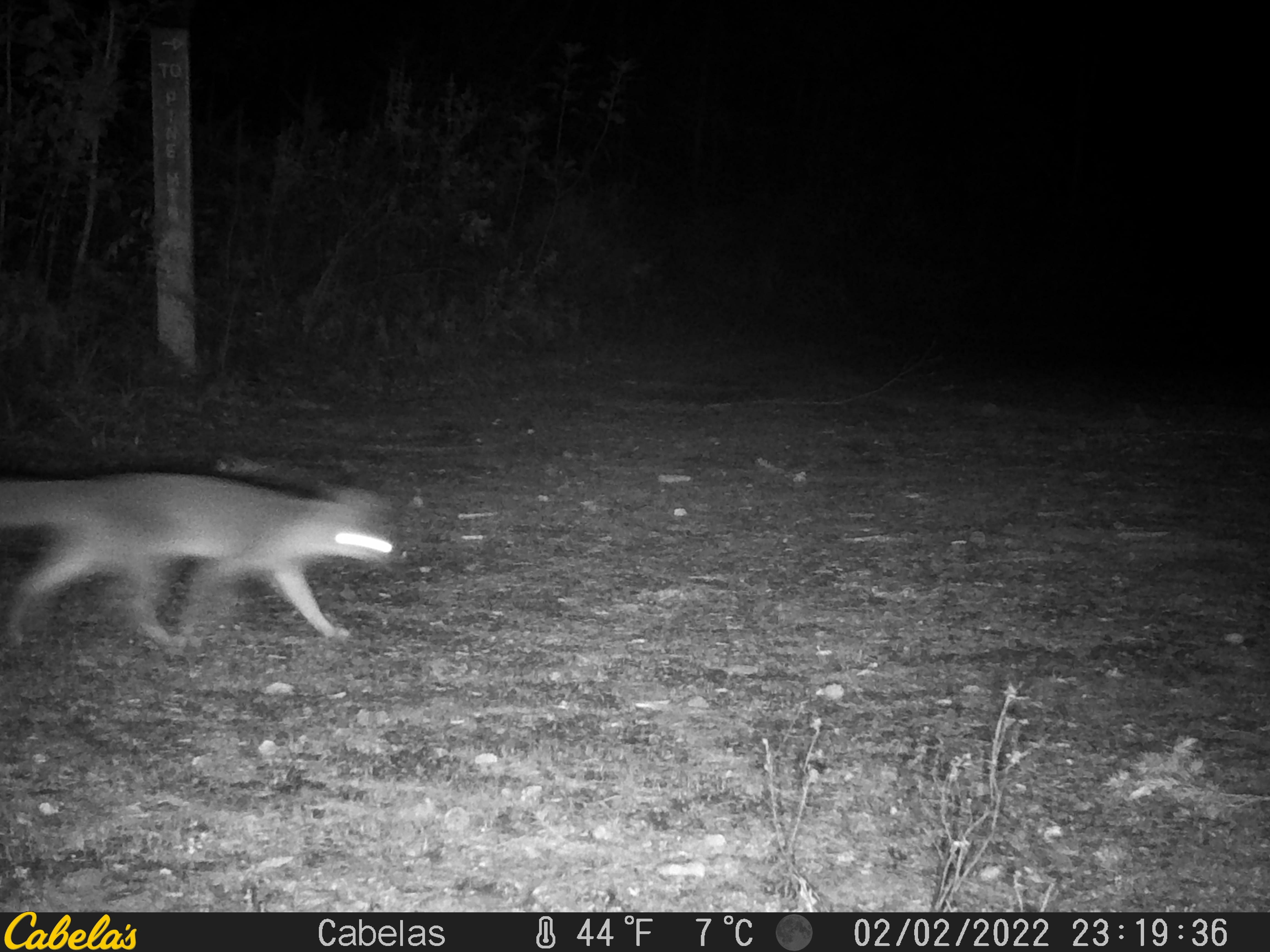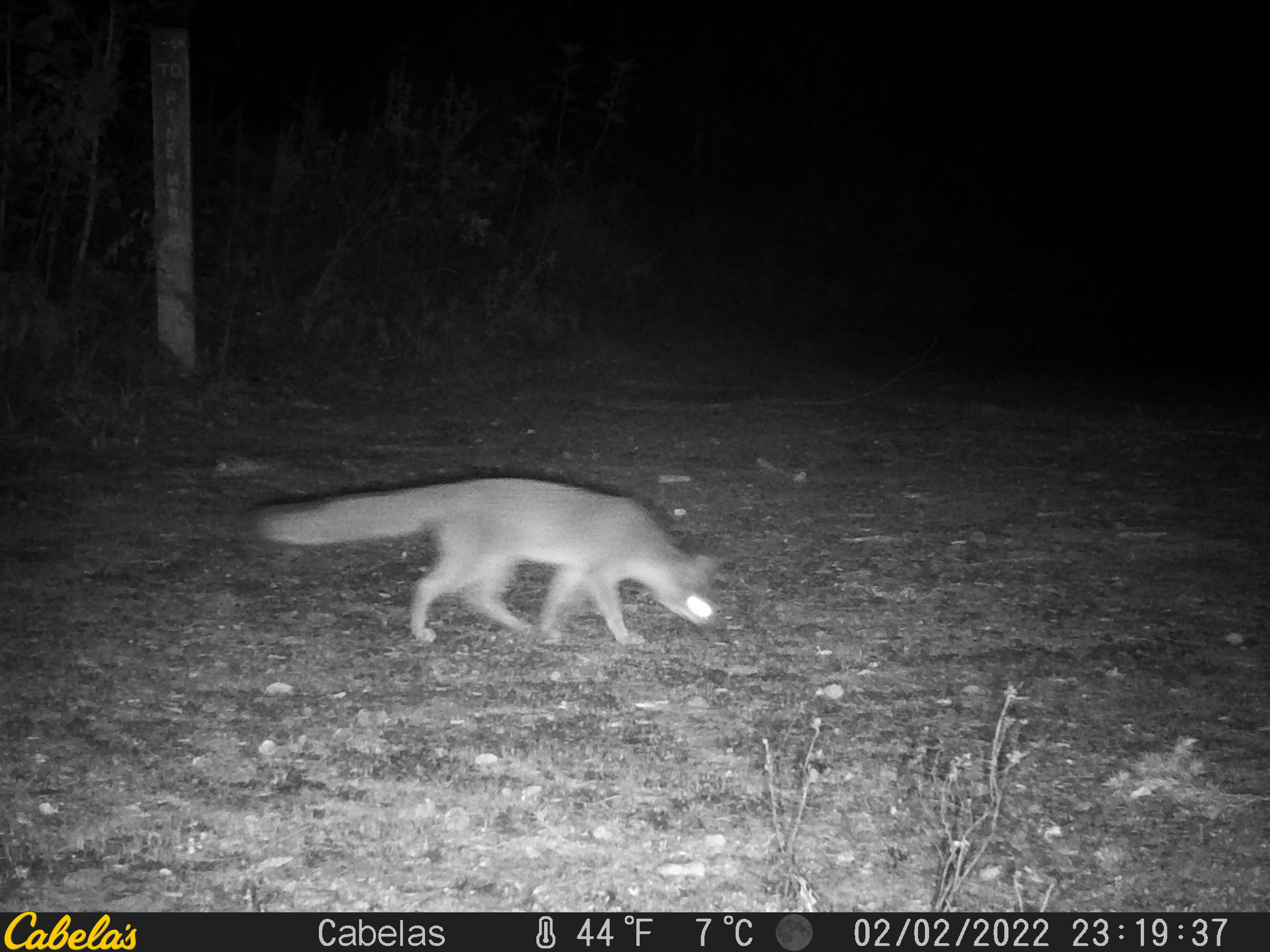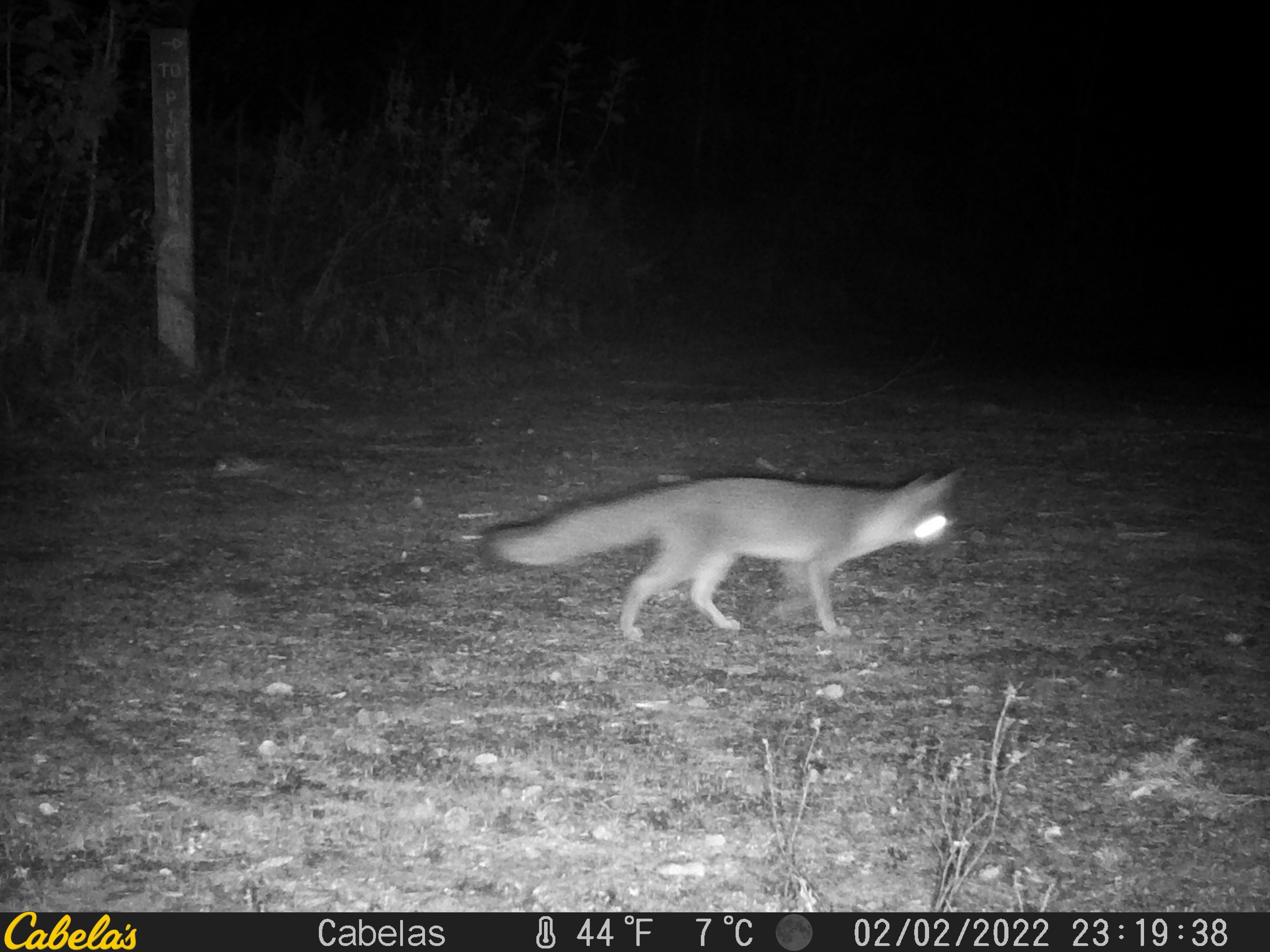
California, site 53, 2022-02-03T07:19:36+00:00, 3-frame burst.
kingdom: Animalia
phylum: Chordata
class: Mammalia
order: Carnivora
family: Canidae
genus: Urocyon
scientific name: Urocyon cinereoargenteus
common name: gray fox